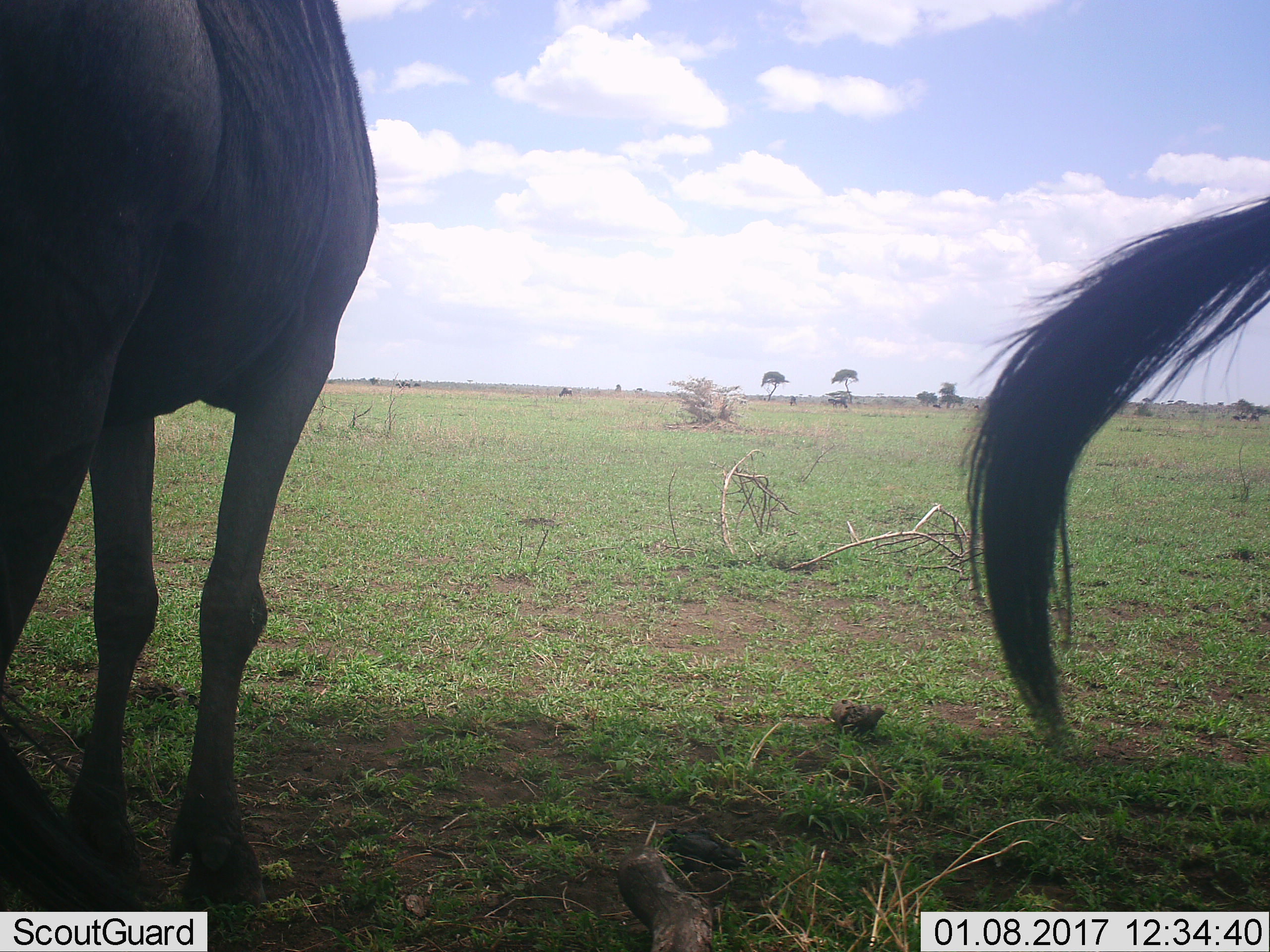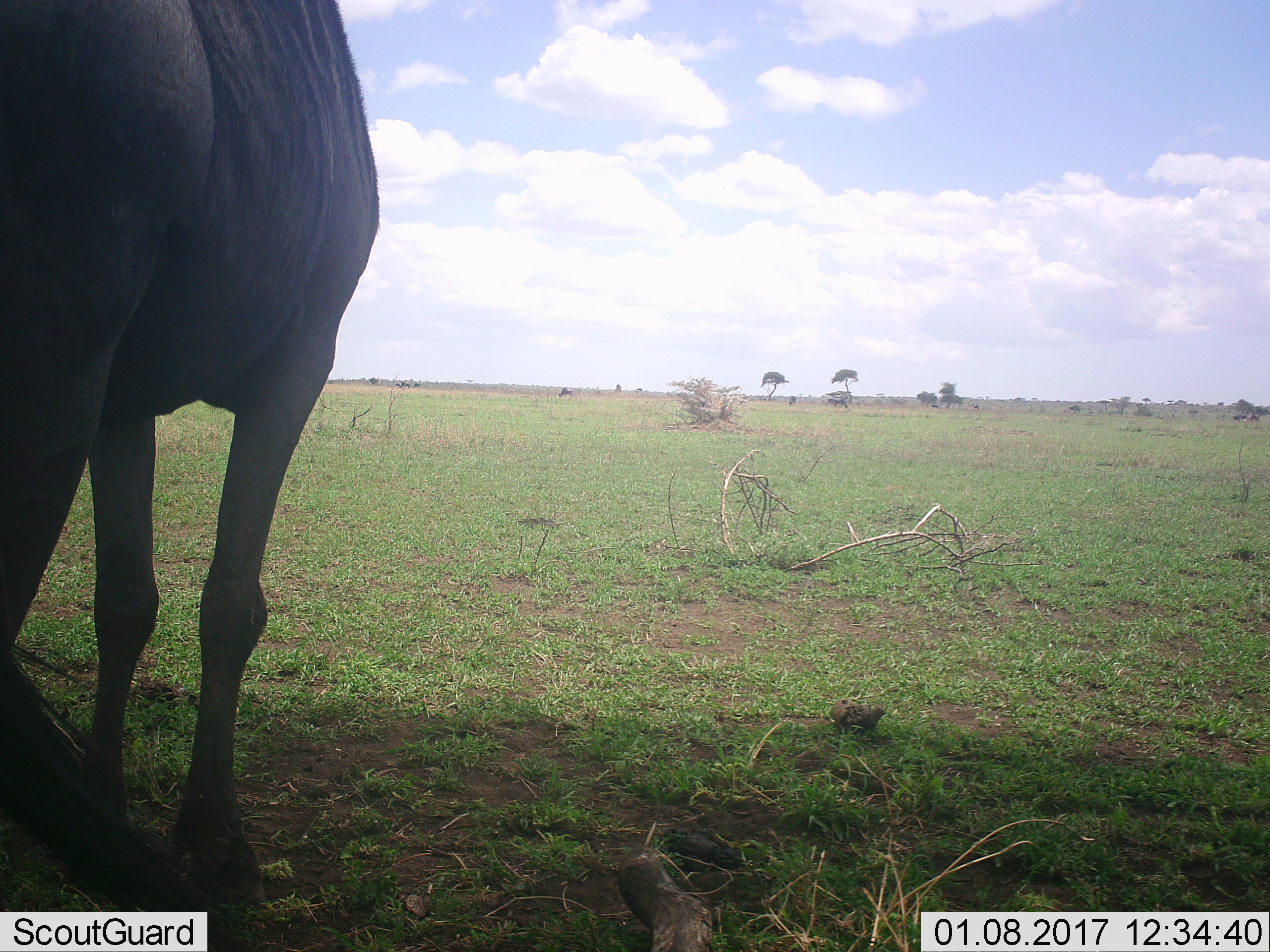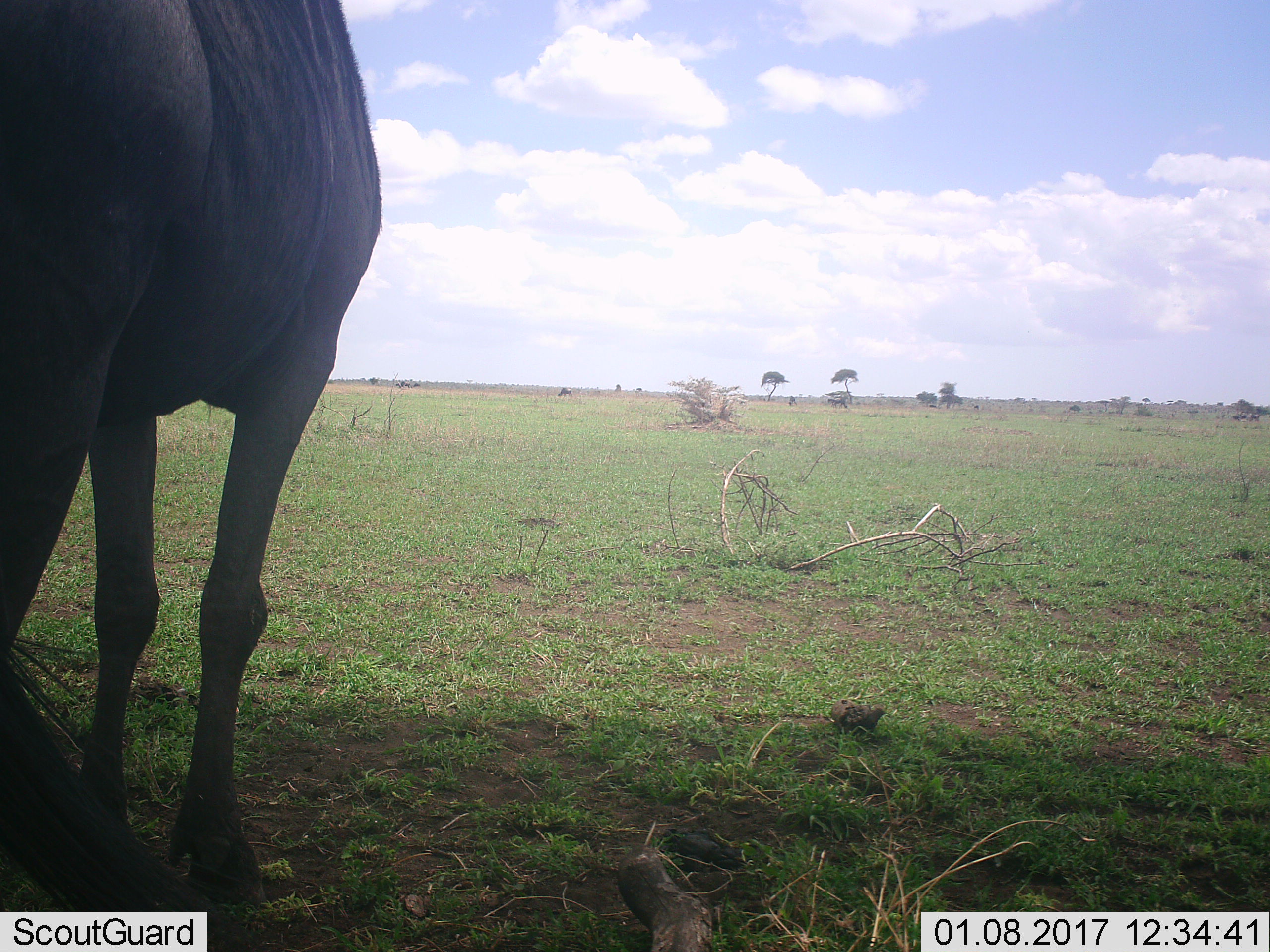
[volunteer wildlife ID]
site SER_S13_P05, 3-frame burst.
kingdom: Animalia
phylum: Chordata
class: Mammalia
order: Artiodactyla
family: Bovidae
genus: Connochaetes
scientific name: Connochaetes taurinus taurinus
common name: blue wildebeest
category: wildebeestblue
Wildebeestblue (blue wildebeest) (Connochaetes taurinus taurinus), count 2. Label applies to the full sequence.